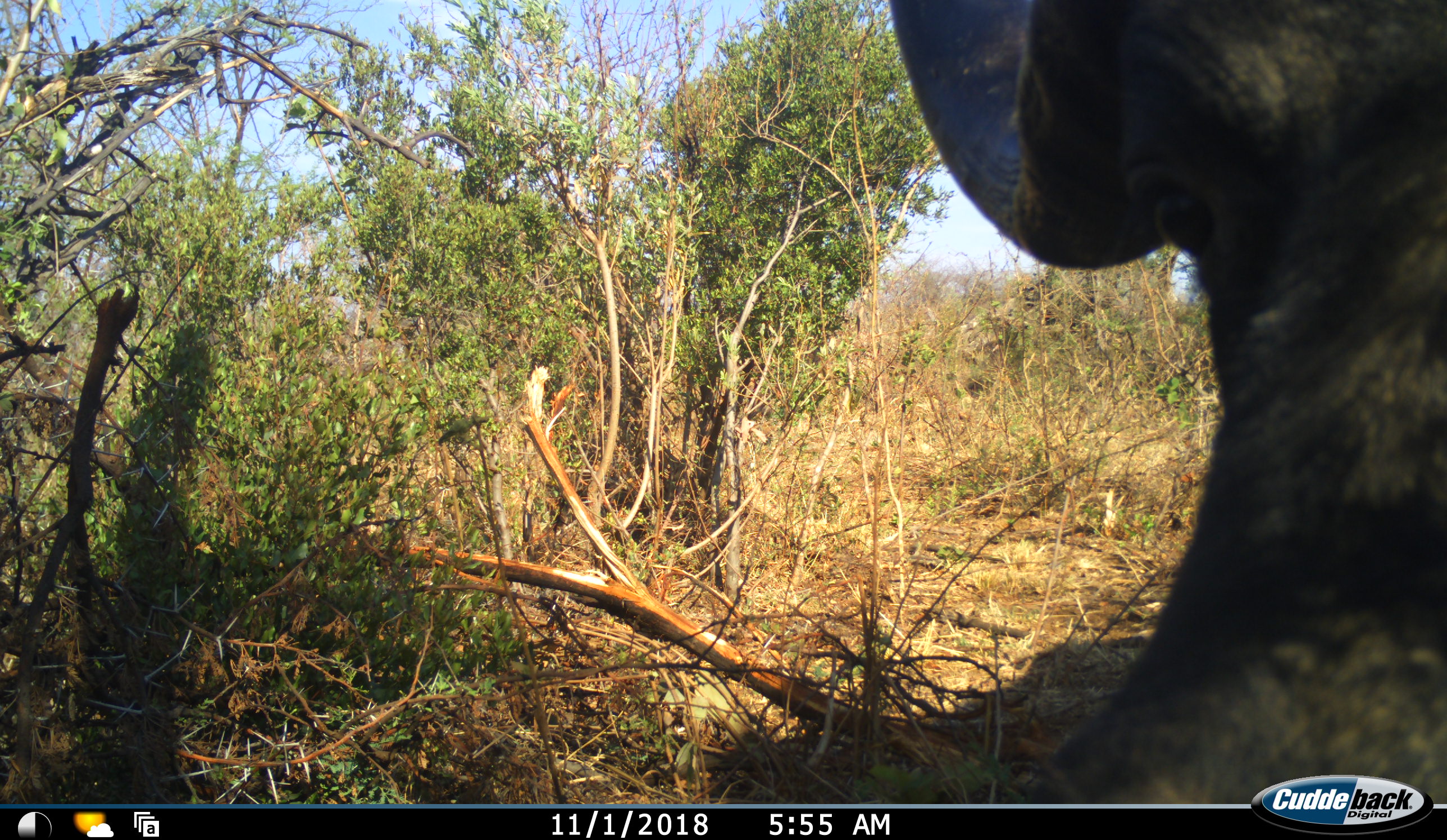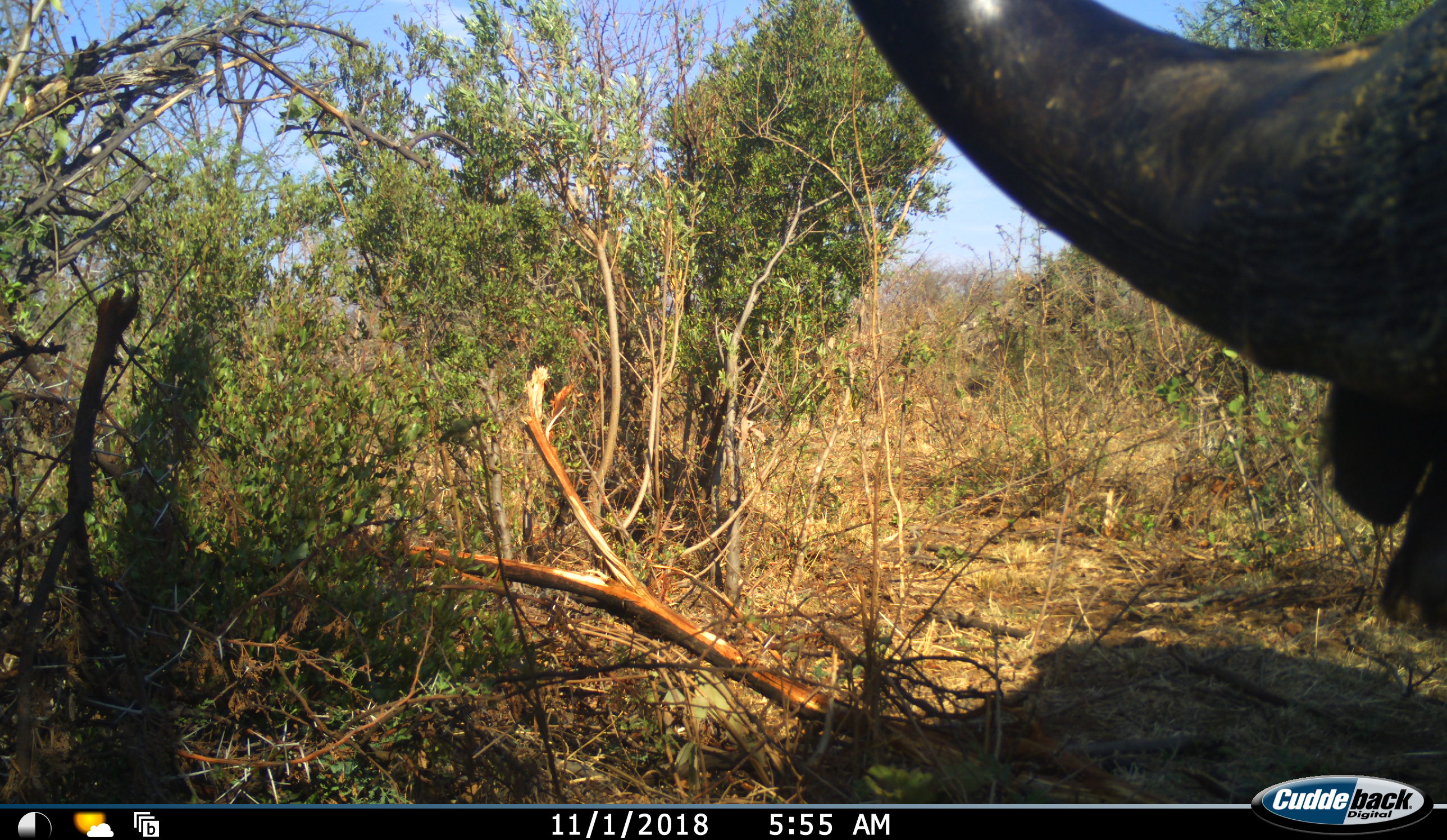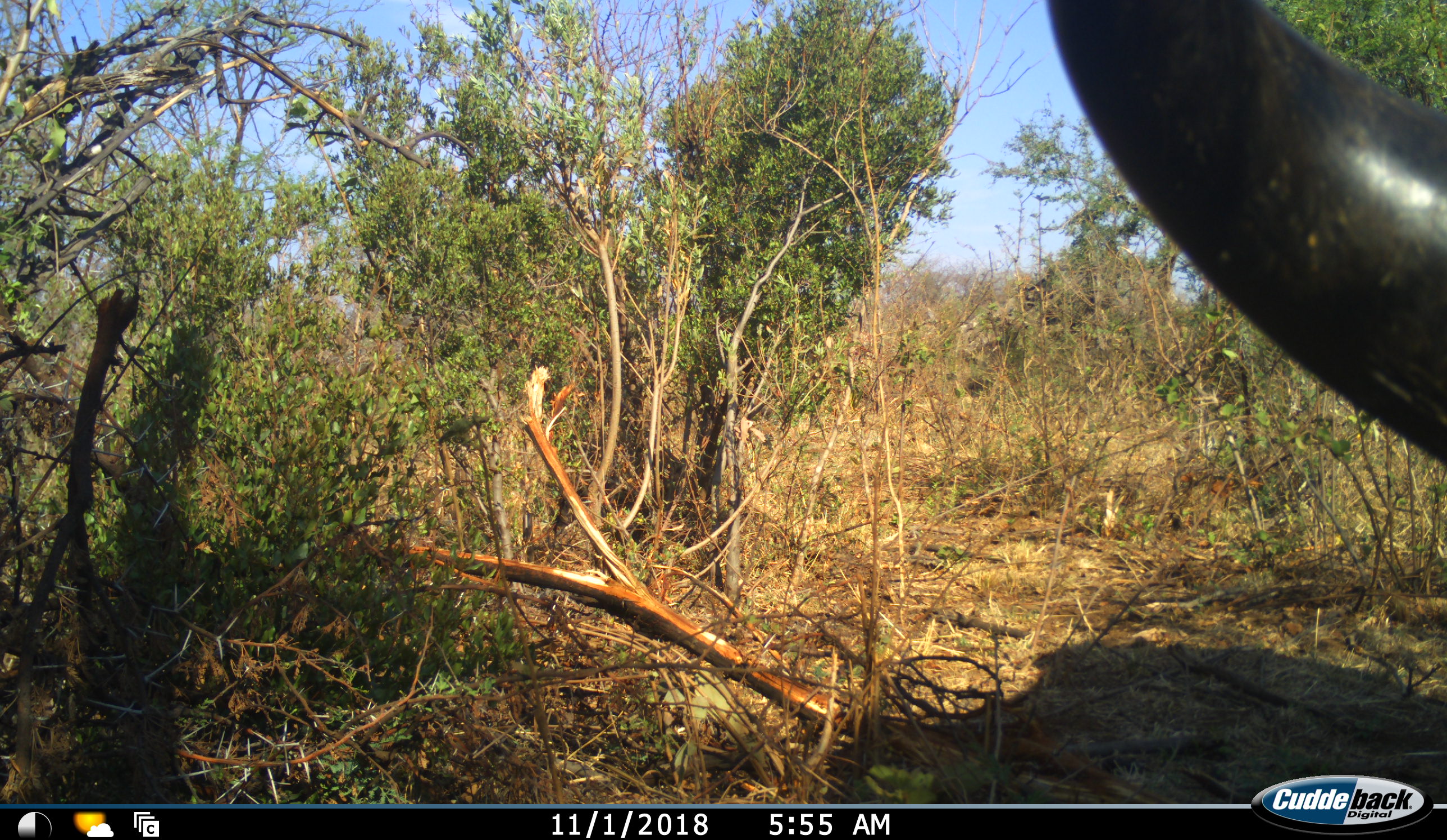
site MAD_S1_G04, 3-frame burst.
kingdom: Animalia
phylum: Chordata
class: Mammalia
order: Artiodactyla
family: Bovidae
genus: Syncerus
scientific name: Syncerus caffer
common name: african buffalo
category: buffalo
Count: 1.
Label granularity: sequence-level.